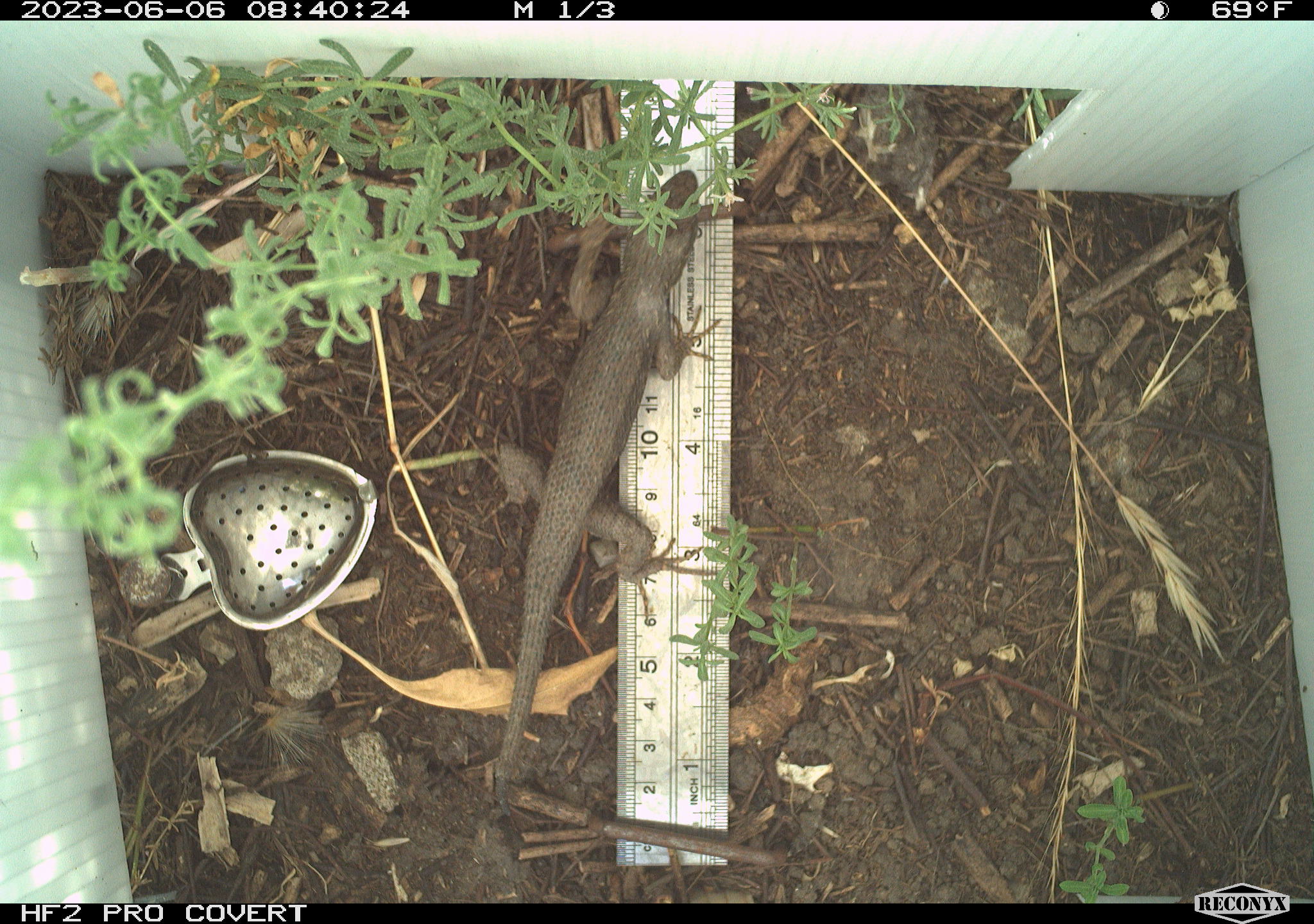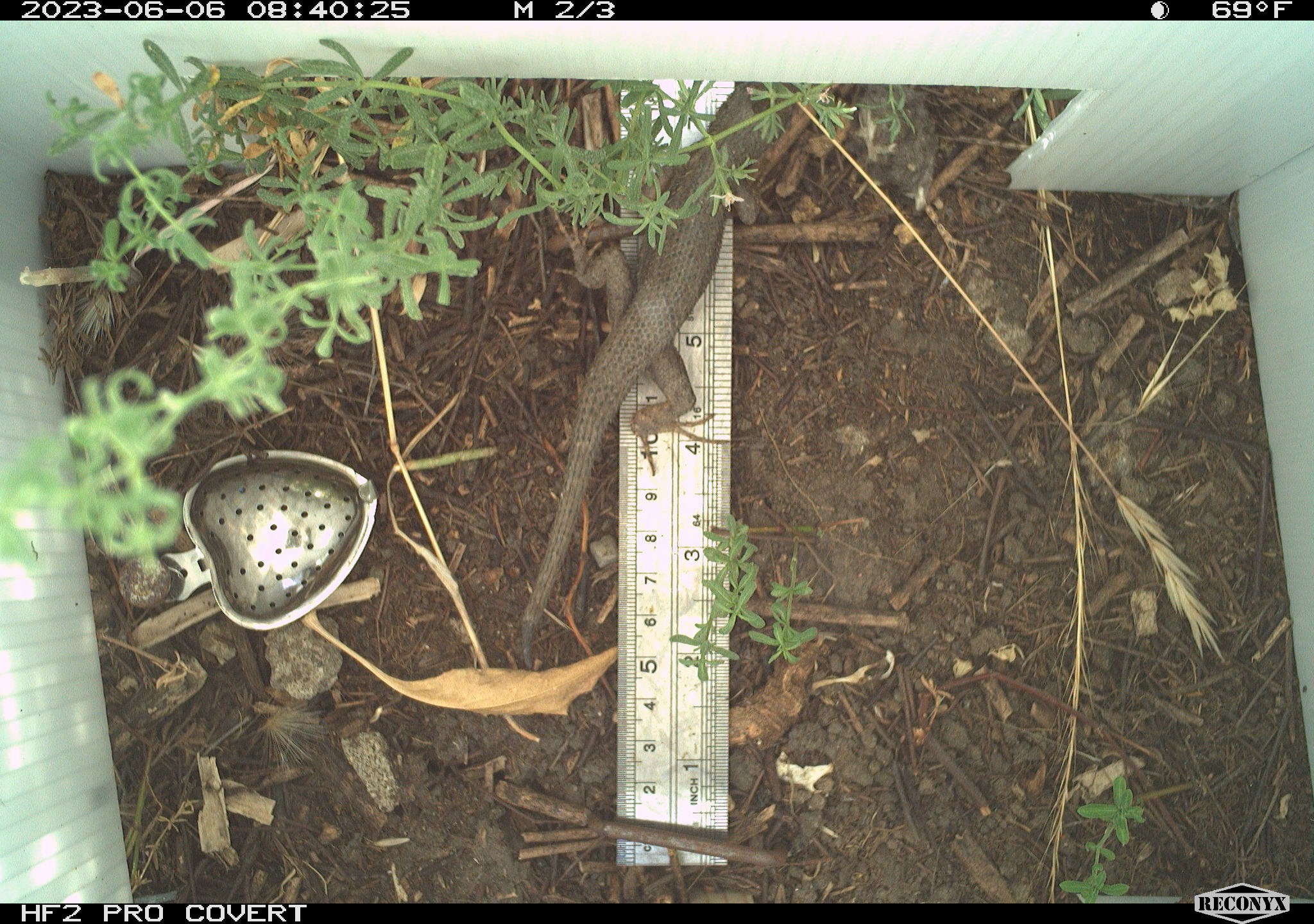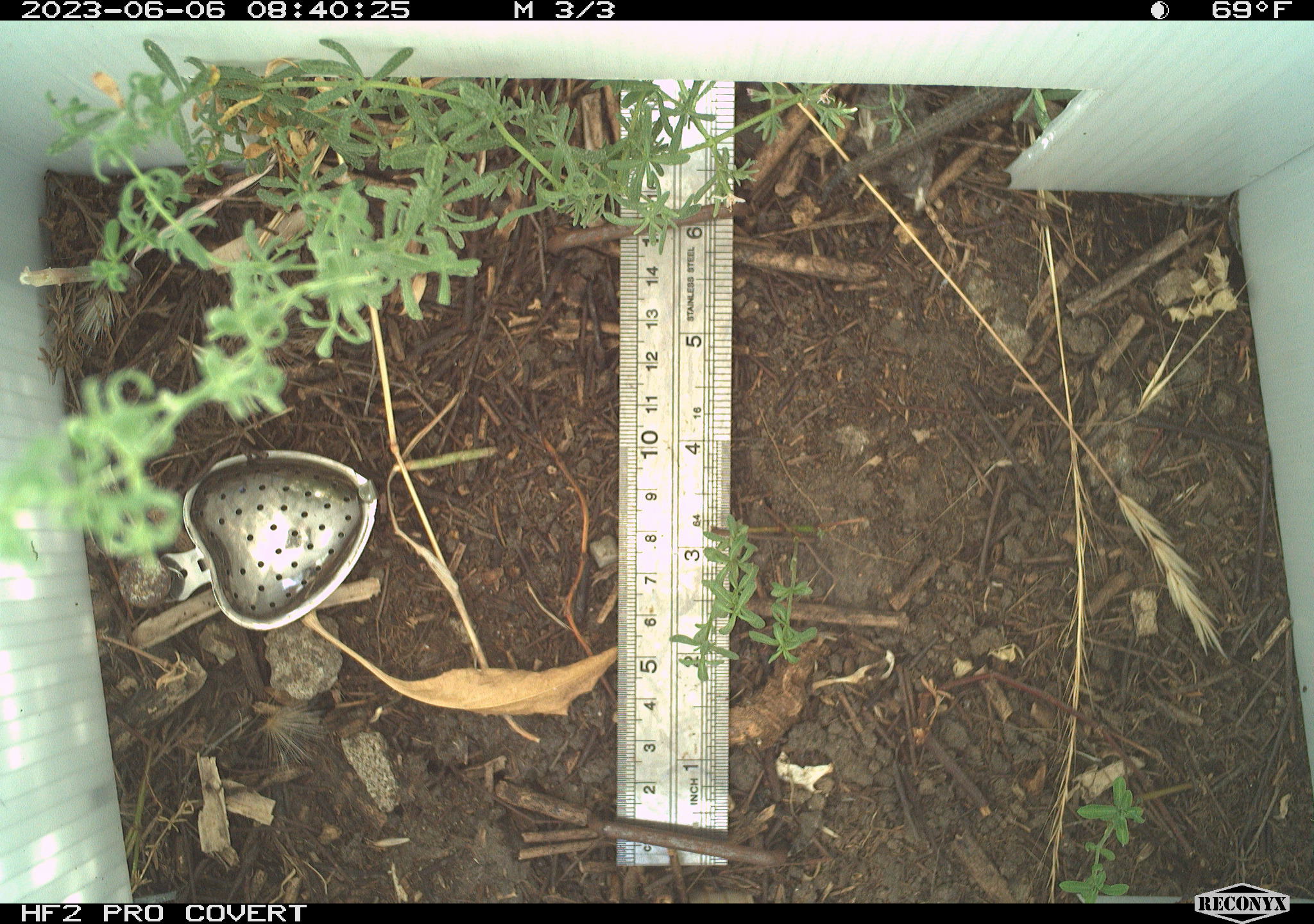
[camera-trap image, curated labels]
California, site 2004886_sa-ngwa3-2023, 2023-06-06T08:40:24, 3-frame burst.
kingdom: Animalia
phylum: Chordata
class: Reptilia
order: Squamata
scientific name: Squamata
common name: lizards and snakes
Lizards and snakes (Squamata).